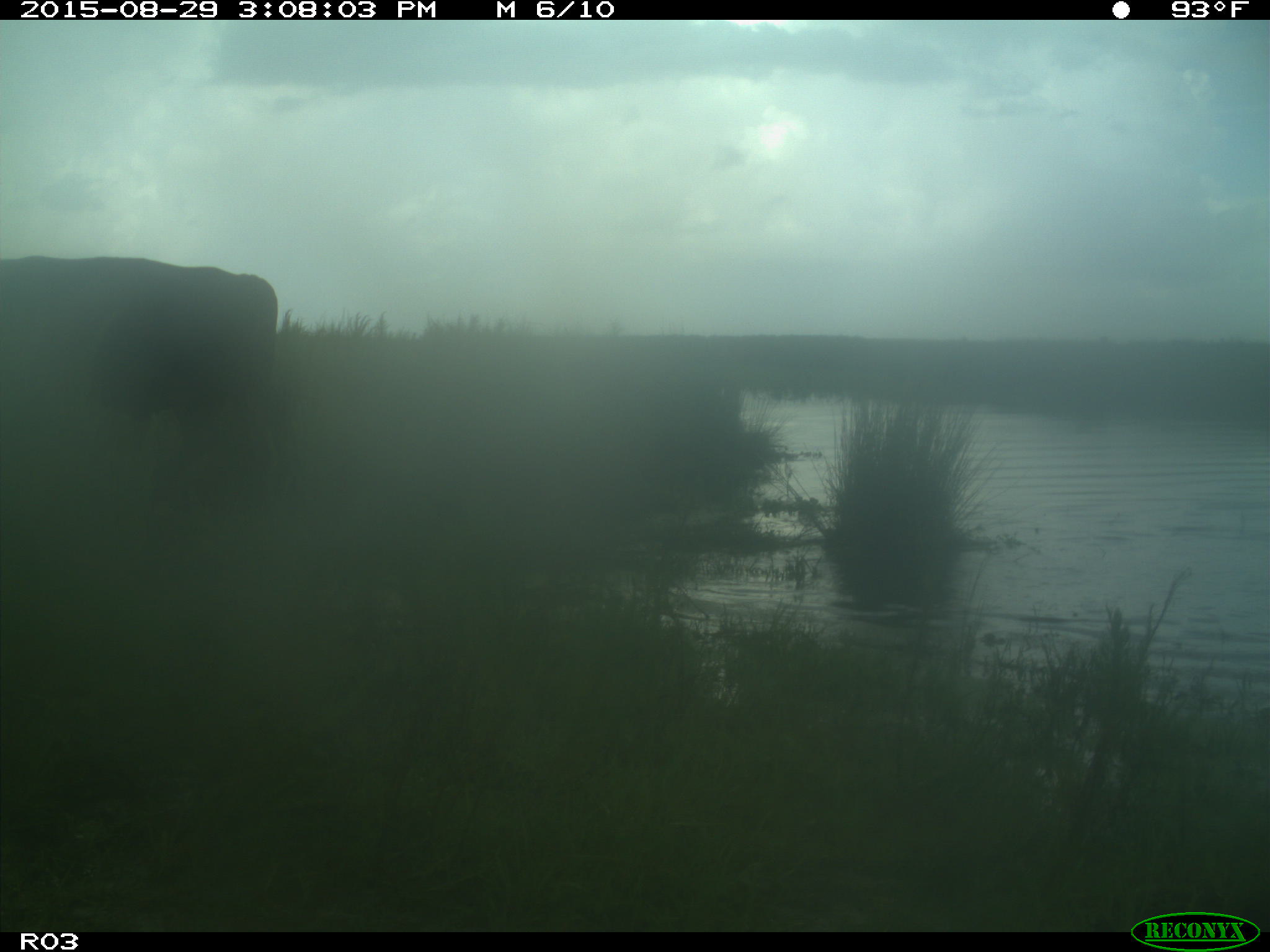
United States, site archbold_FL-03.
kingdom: Animalia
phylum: Chordata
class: Mammalia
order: Artiodactyla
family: Bovidae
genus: Bos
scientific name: Bos taurus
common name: domestic cow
Bos taurus (domestic cow).